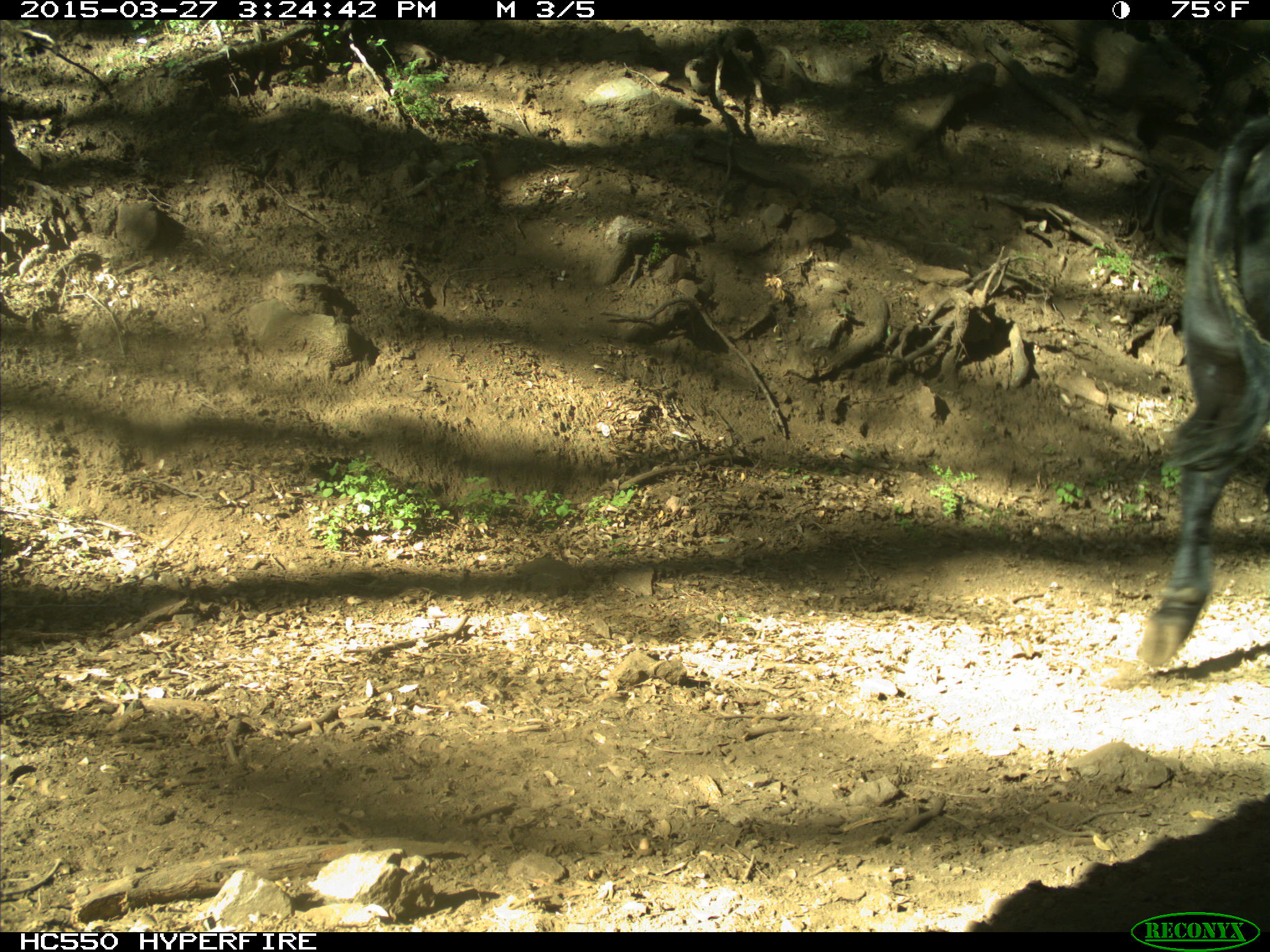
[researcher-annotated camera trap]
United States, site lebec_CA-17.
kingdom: Animalia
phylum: Chordata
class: Mammalia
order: Artiodactyla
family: Bovidae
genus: Bos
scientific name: Bos taurus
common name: domestic cow